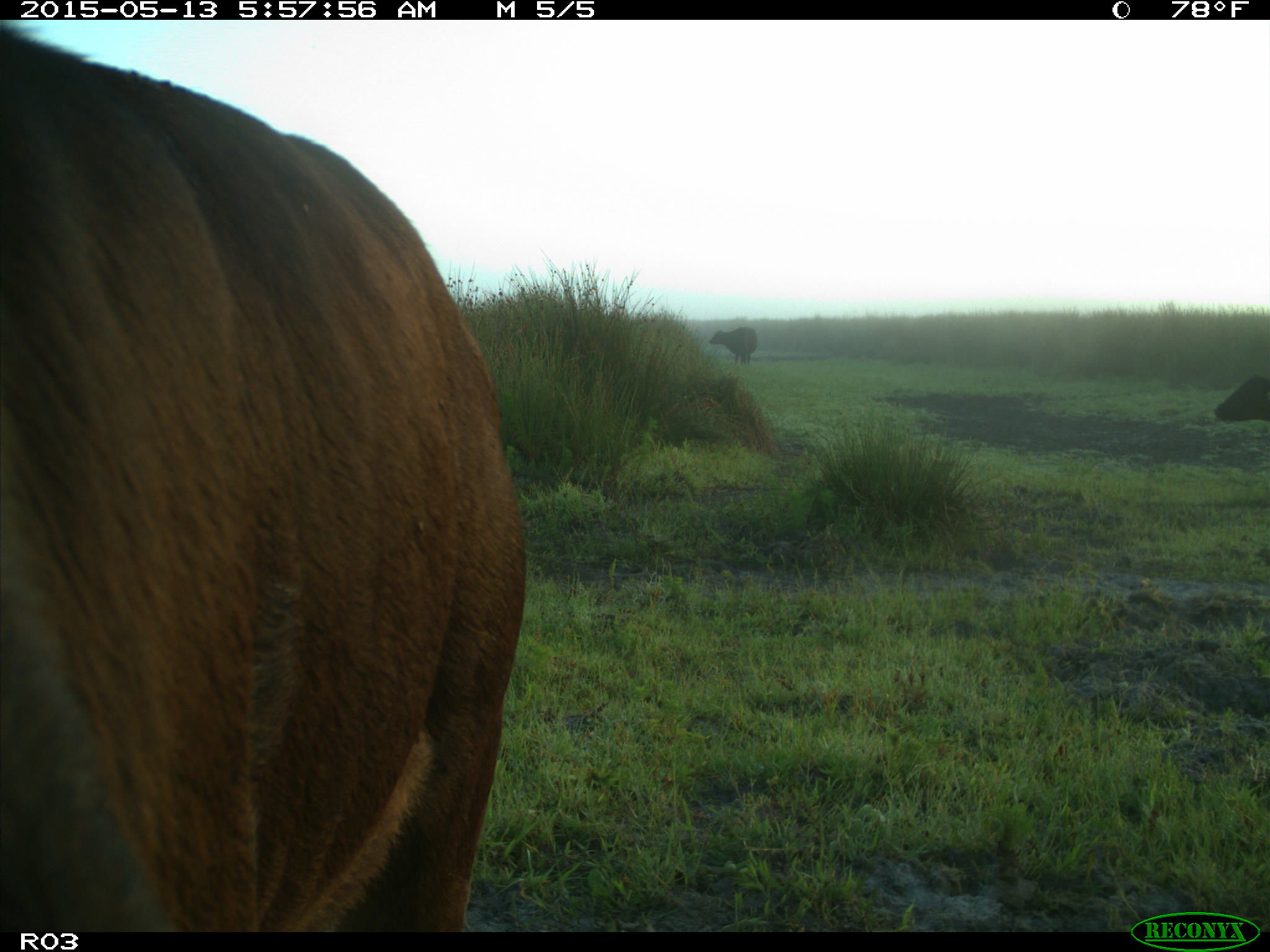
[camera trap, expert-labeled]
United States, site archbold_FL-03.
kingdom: Animalia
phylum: Chordata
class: Mammalia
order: Artiodactyla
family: Bovidae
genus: Bos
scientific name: Bos taurus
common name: domestic cow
Bos taurus (domestic cow).